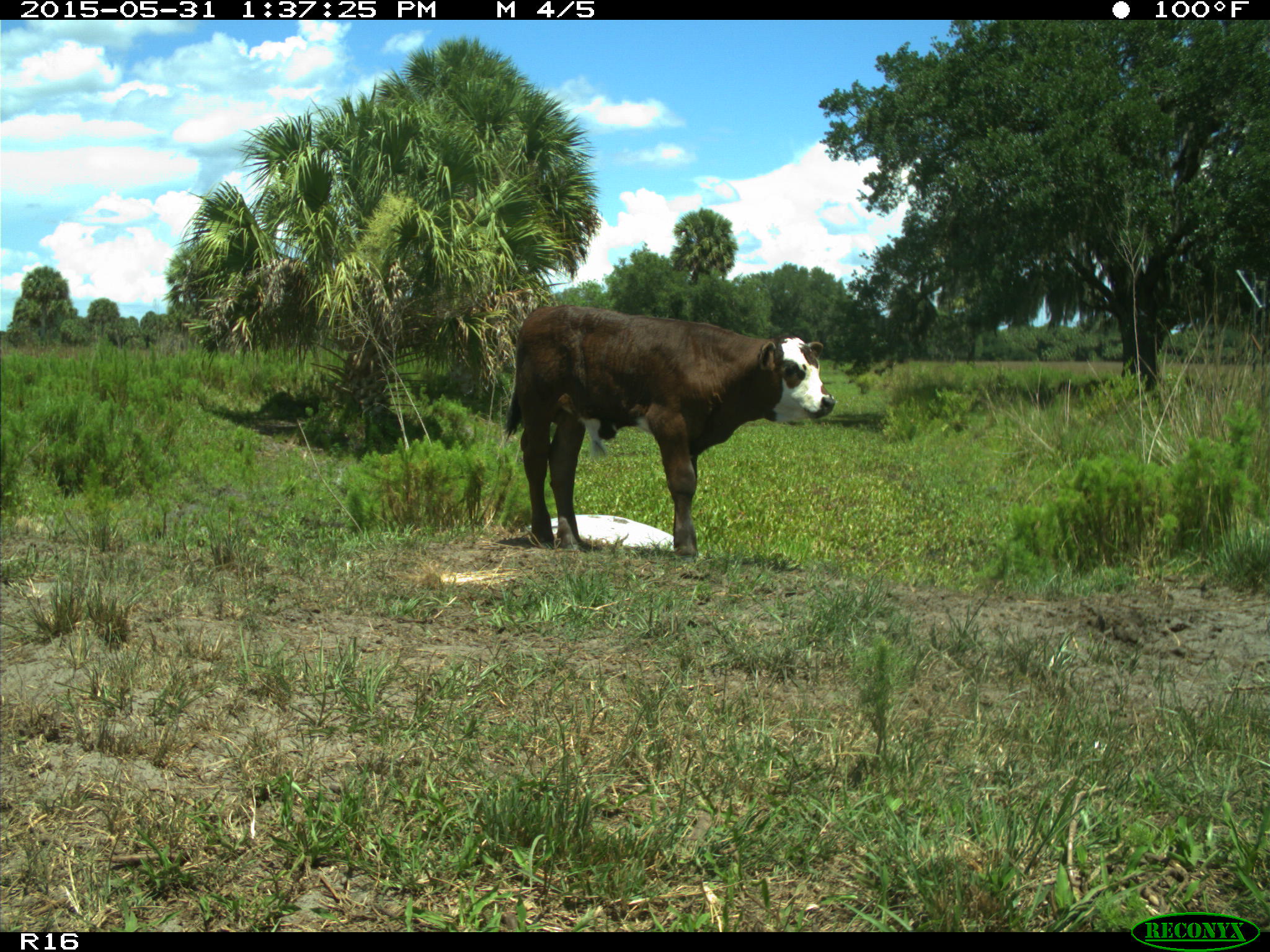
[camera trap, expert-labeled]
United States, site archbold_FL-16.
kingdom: Animalia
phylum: Chordata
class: Mammalia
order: Artiodactyla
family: Bovidae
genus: Bos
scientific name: Bos taurus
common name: domestic cow